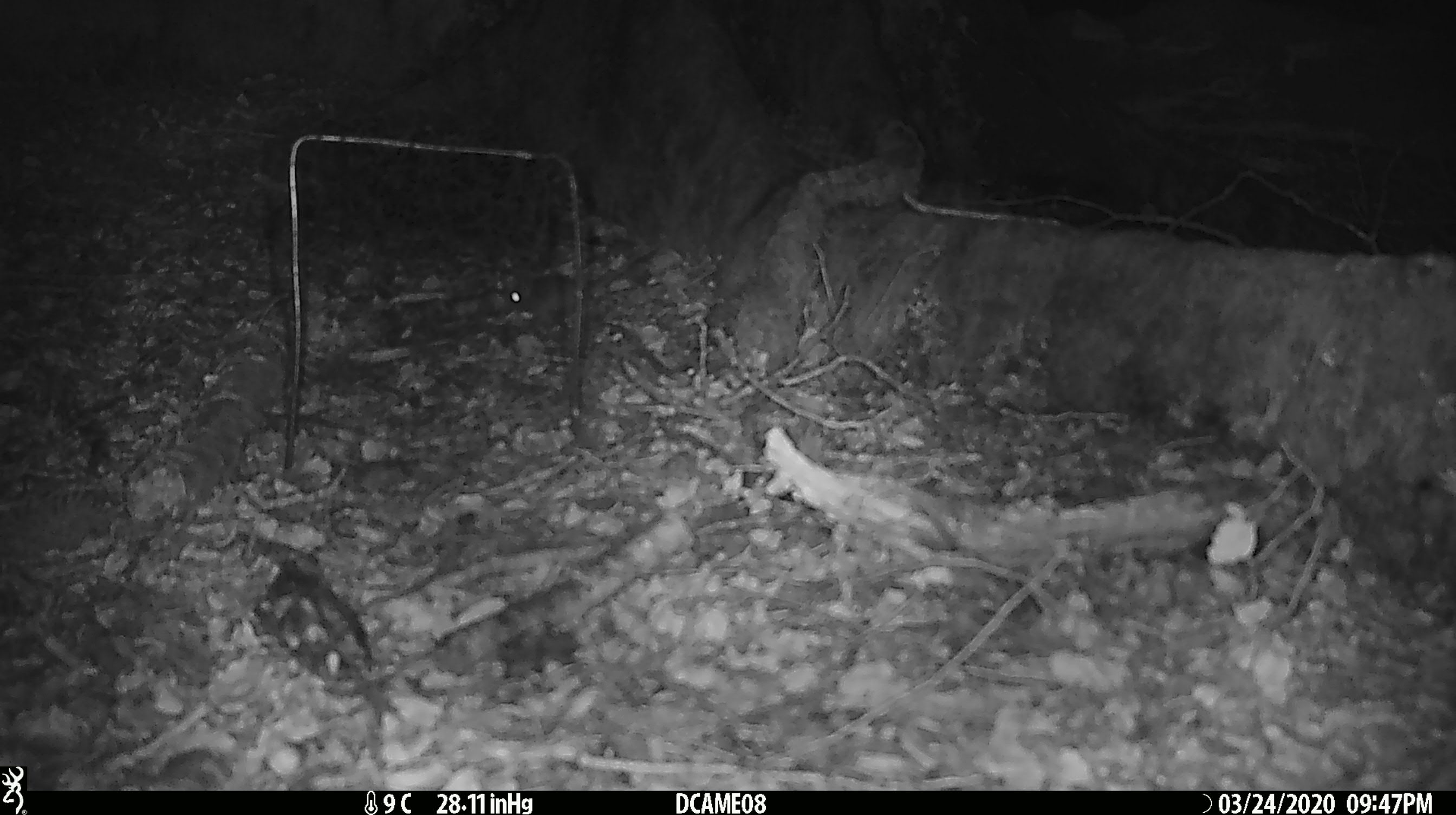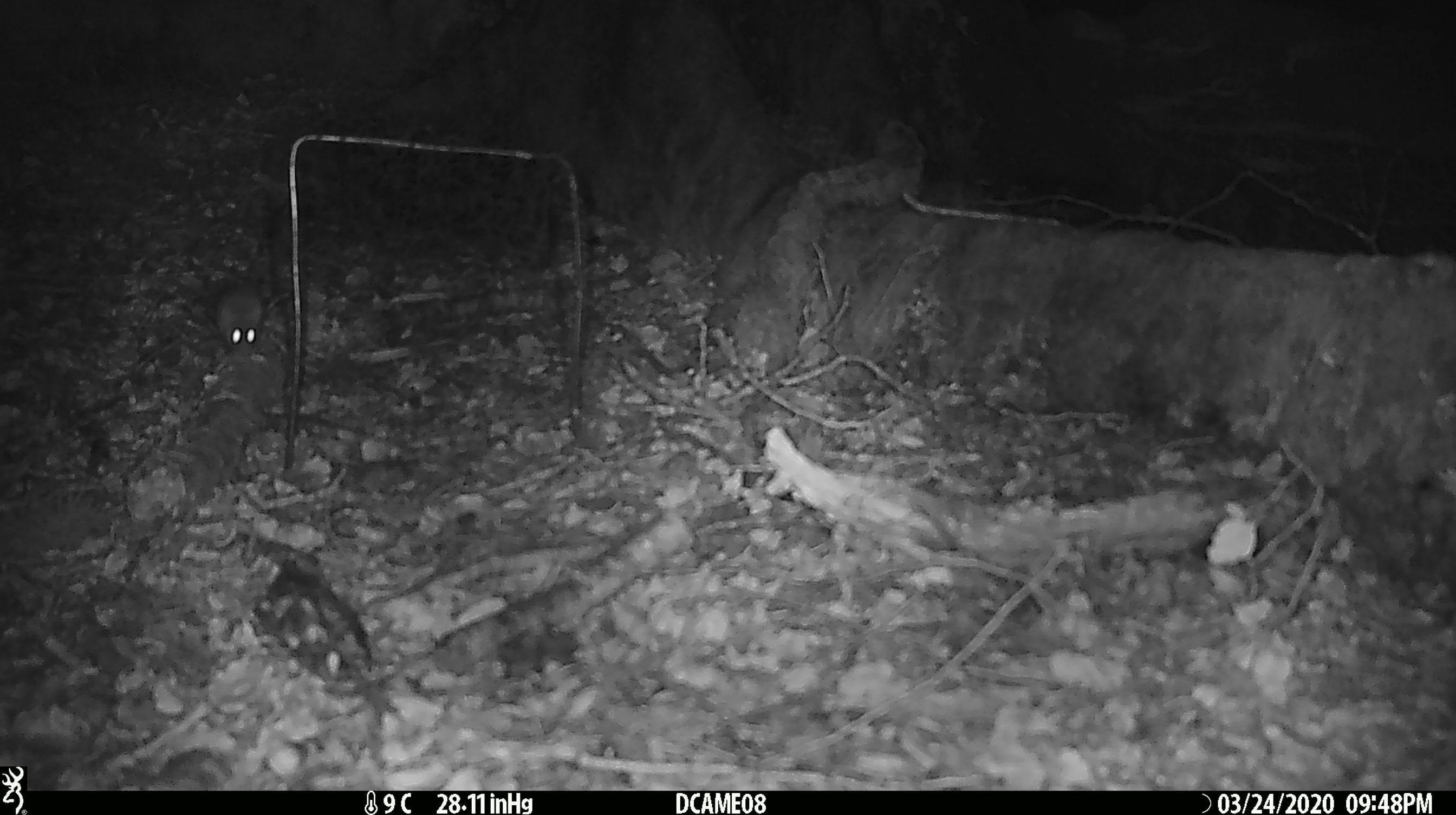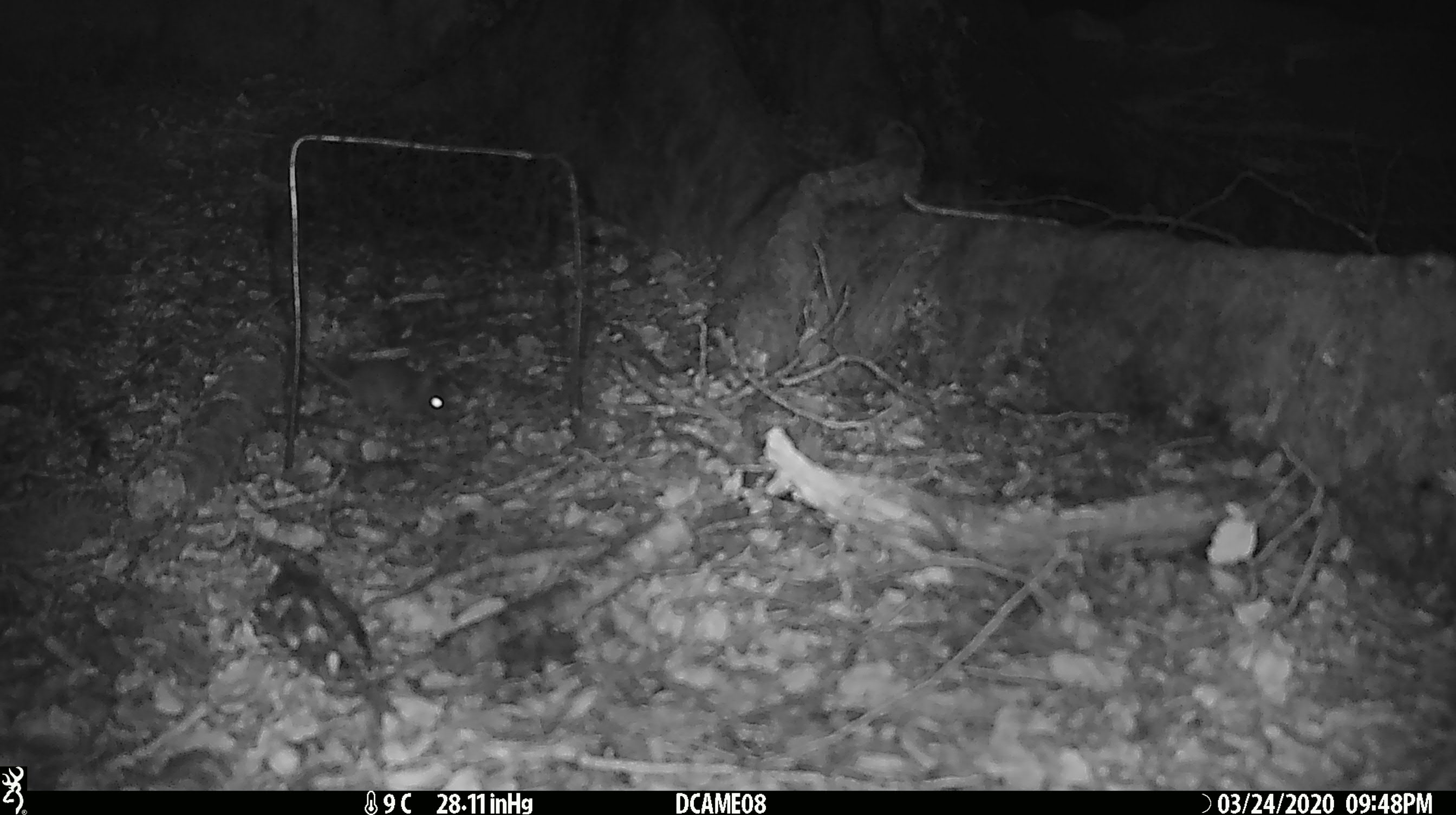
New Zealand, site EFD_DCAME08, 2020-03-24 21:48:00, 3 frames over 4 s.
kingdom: Animalia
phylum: Chordata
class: Mammalia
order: Rodentia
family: Muridae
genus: Mus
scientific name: Mus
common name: mouse